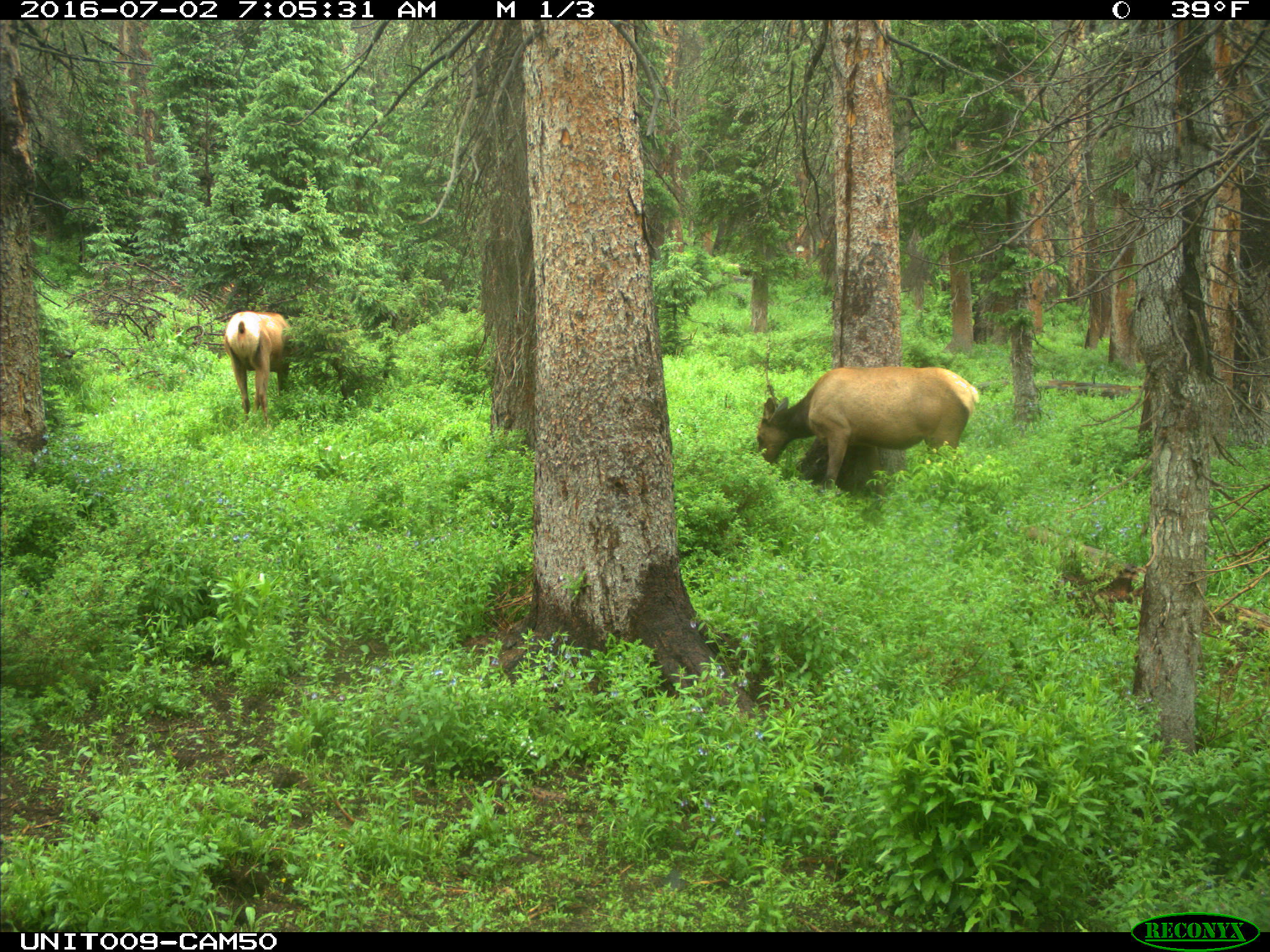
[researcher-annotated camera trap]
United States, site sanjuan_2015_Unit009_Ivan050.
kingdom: Animalia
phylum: Chordata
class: Mammalia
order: Artiodactyla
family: Cervidae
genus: Cervus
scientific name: Cervus elaphus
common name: red deer